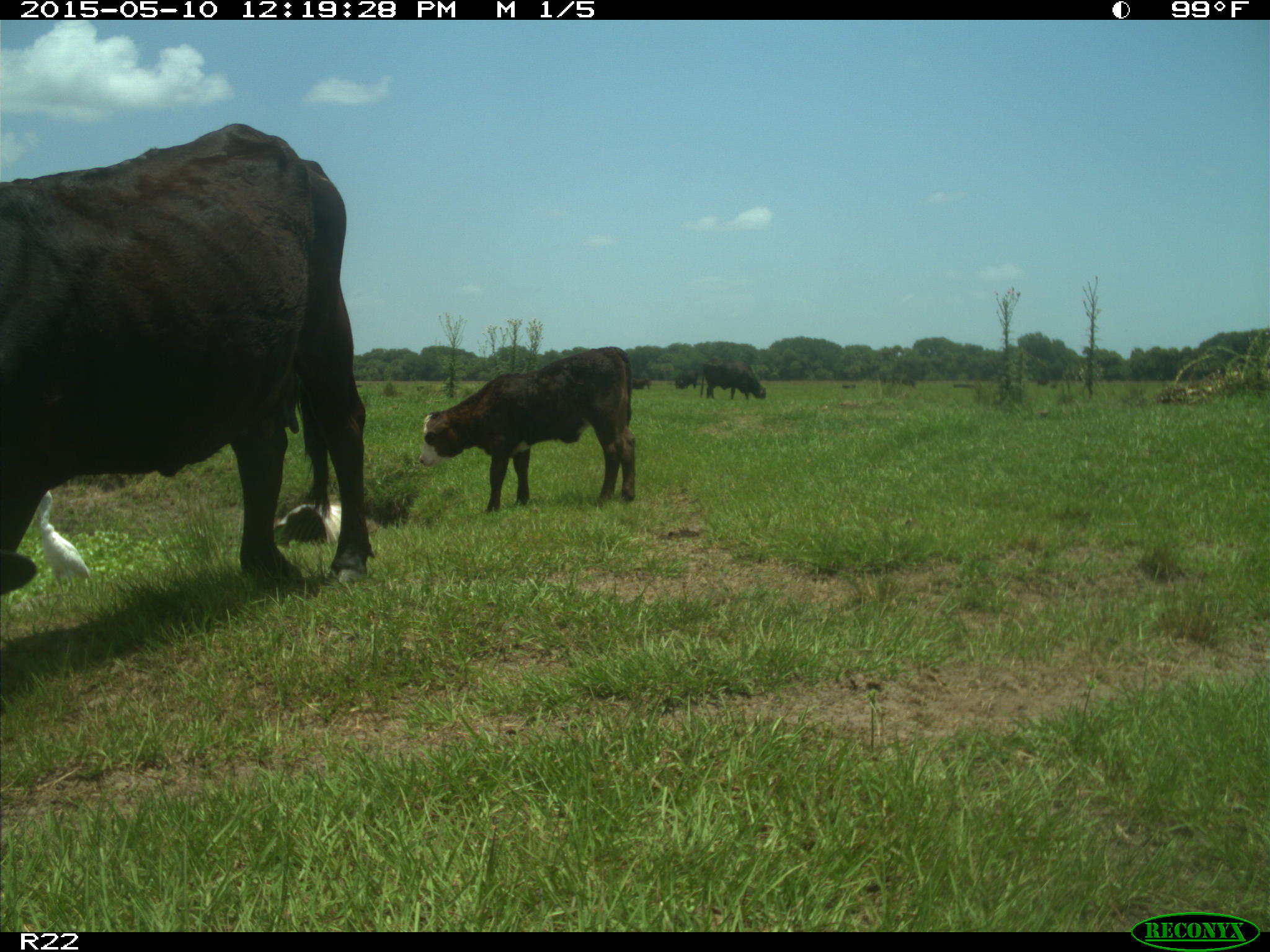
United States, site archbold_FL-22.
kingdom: Animalia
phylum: Chordata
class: Mammalia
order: Artiodactyla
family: Bovidae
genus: Bos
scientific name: Bos taurus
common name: domestic cow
Bos taurus (domestic cow).